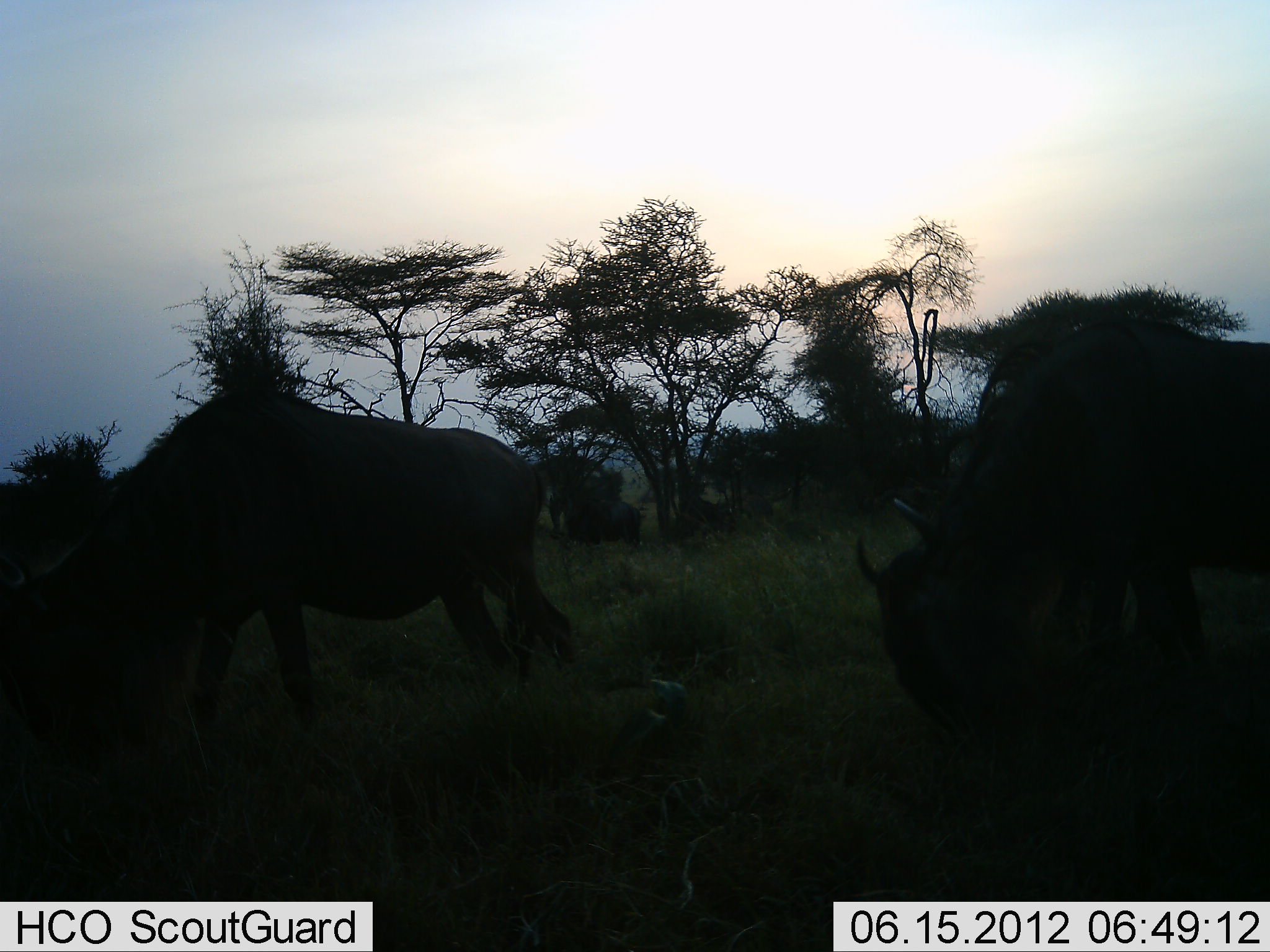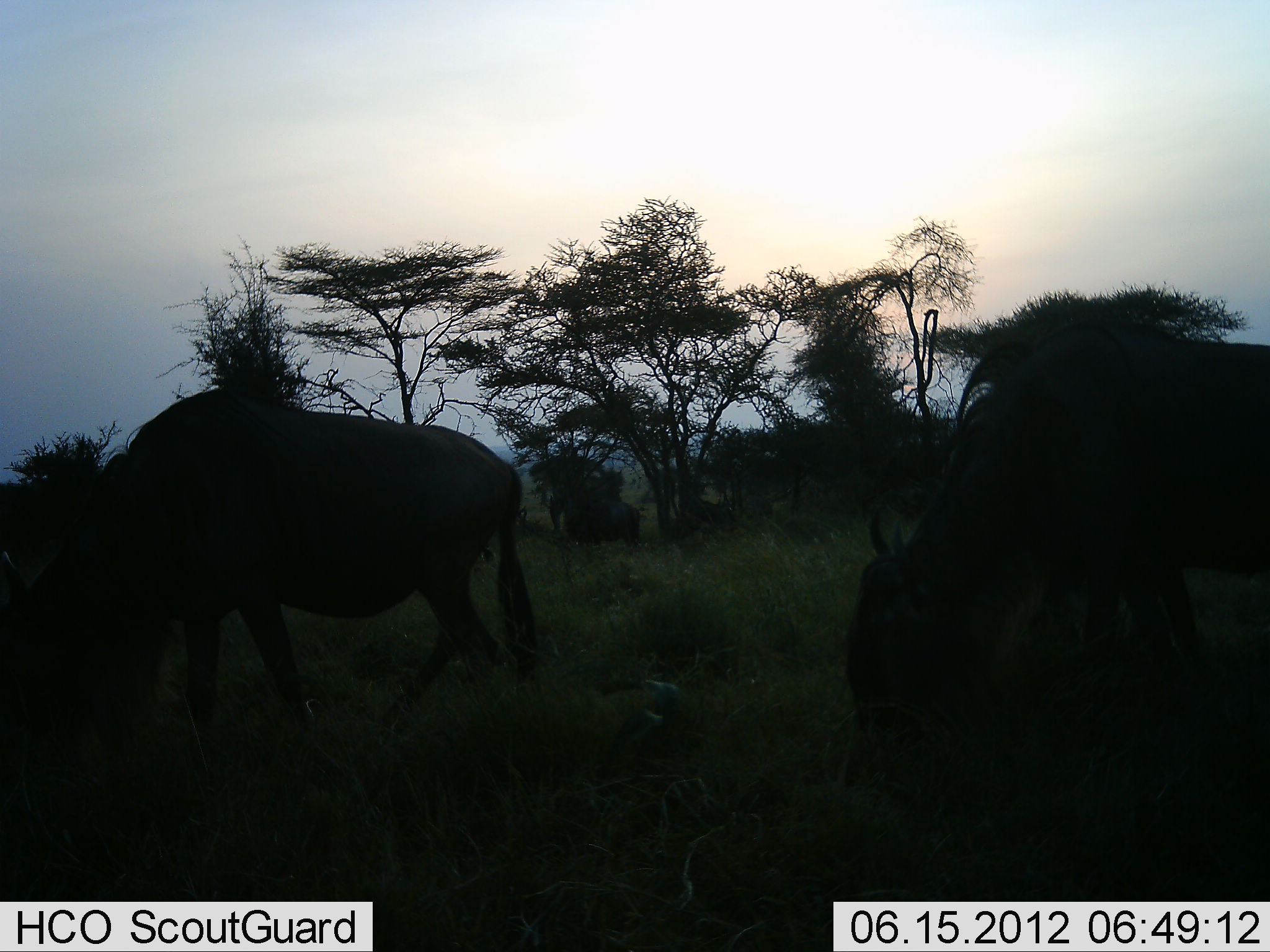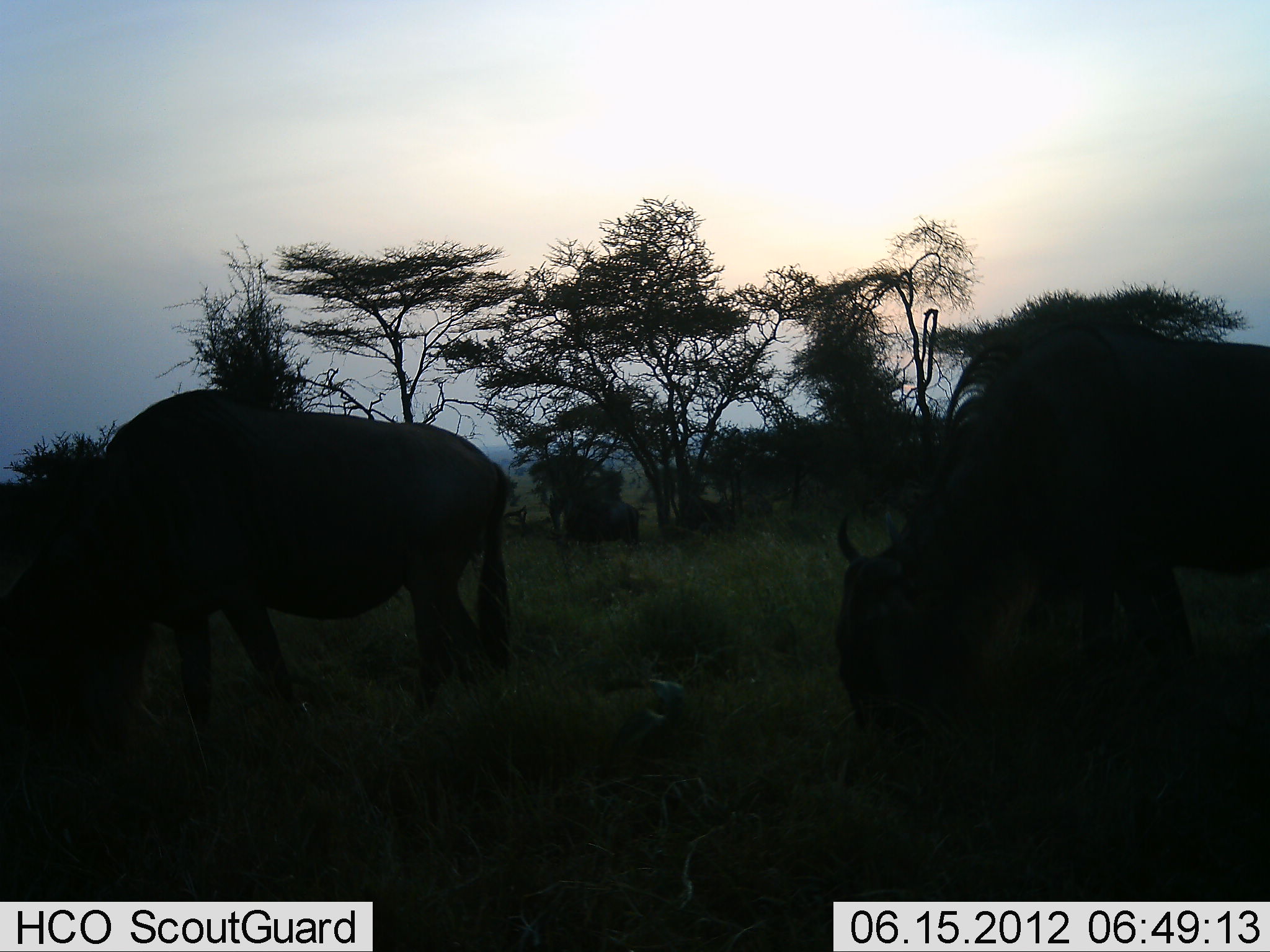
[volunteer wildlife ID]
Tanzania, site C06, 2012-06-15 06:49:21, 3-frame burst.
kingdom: Animalia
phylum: Chordata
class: Mammalia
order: Artiodactyla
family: Bovidae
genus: Connochaetes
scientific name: Connochaetes taurinus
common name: blue wildebeest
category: wildebeest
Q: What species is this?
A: Wildebeest (blue wildebeest) (Connochaetes taurinus).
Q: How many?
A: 2.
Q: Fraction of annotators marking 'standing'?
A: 10%.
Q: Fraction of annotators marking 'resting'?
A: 0%.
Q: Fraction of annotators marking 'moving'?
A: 10%.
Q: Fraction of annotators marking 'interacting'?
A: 0%.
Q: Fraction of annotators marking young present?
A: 0%.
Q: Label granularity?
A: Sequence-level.